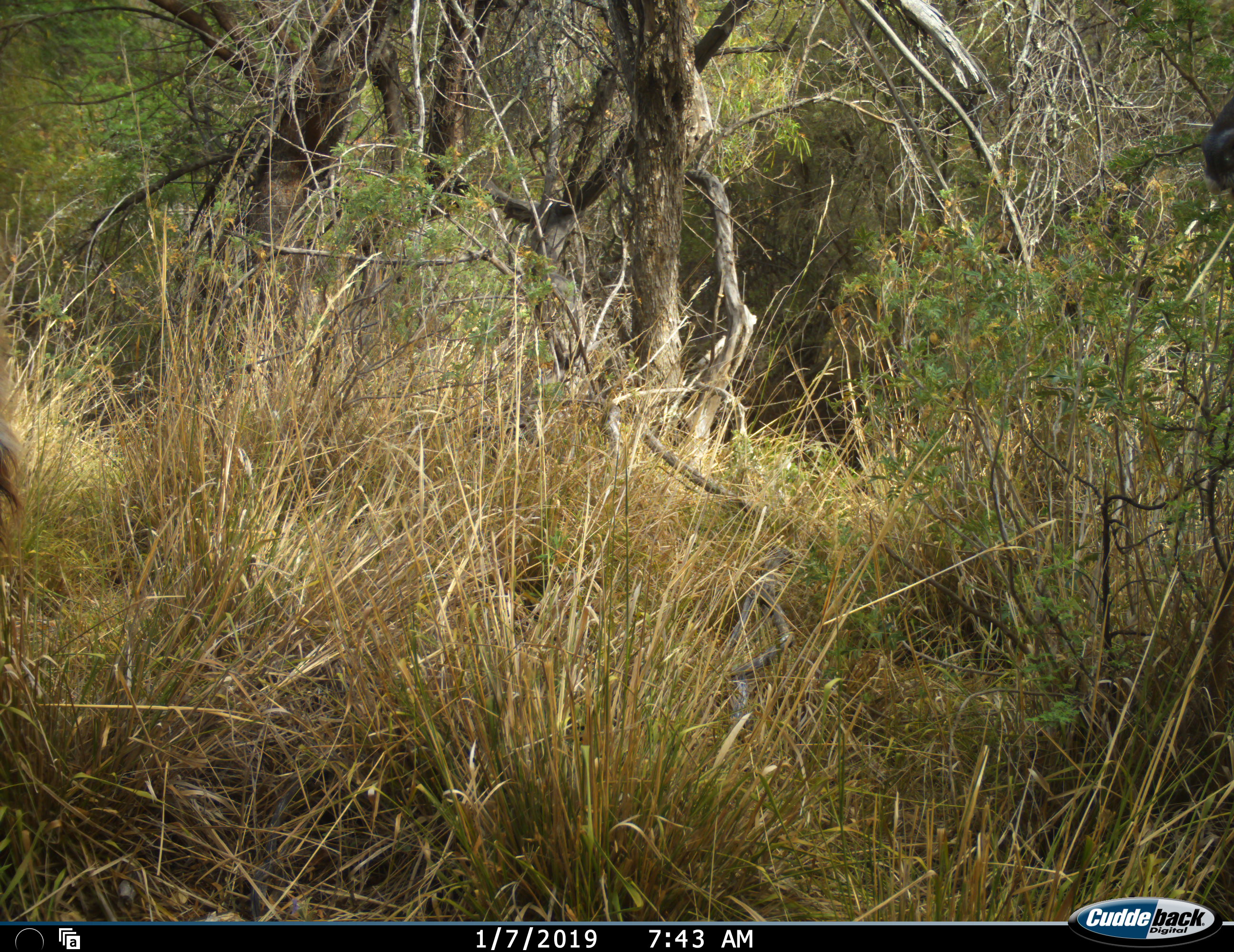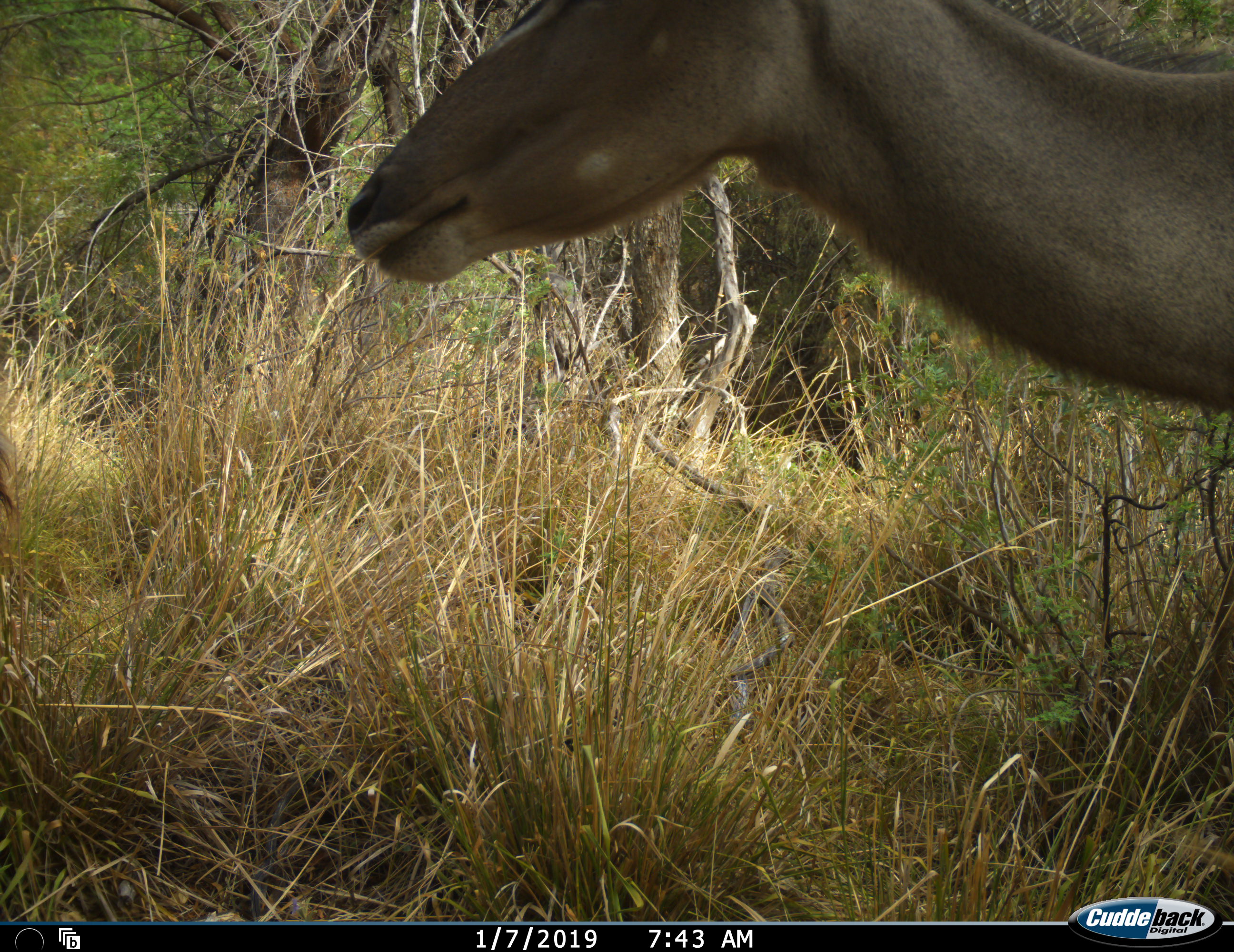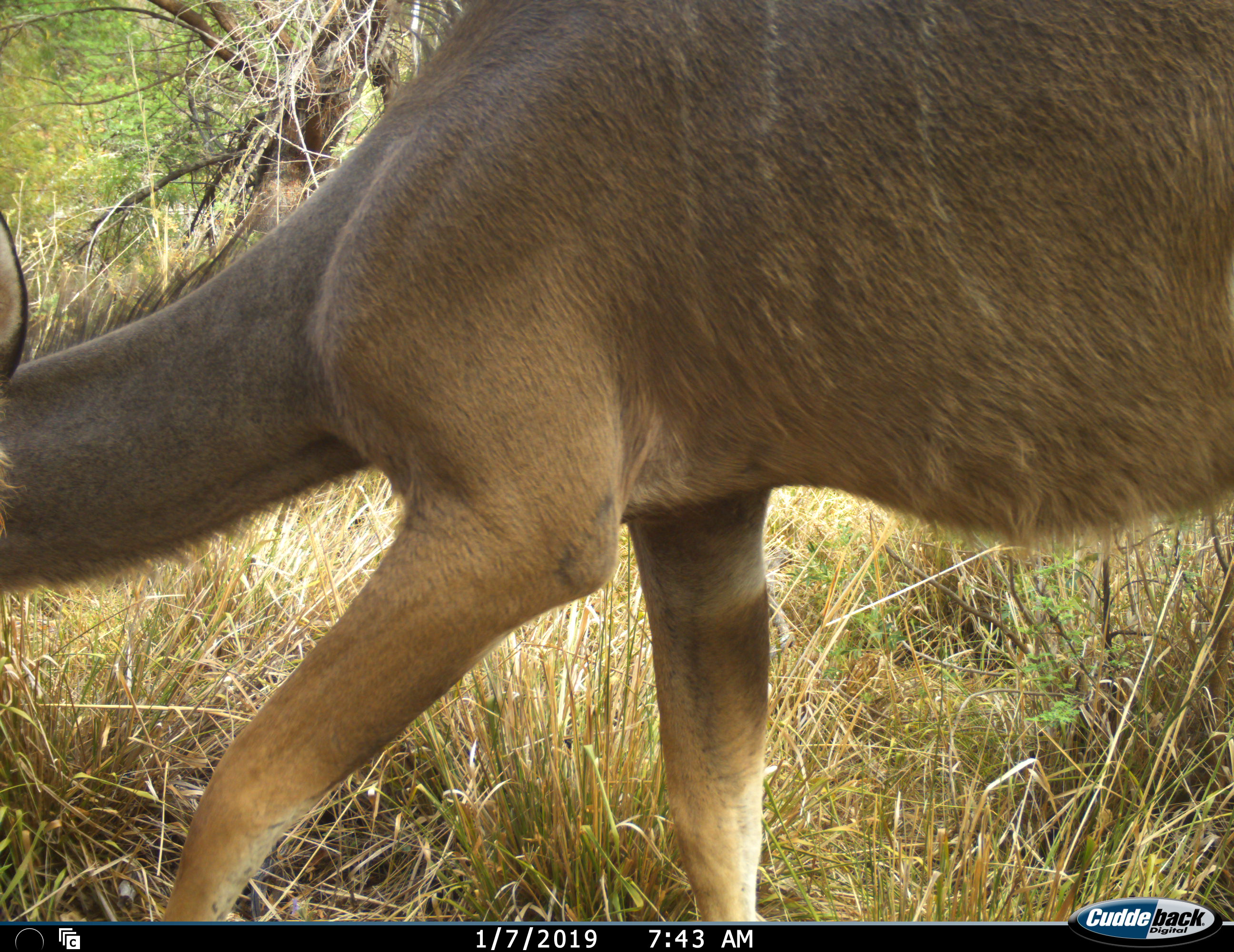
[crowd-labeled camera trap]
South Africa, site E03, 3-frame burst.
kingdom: Animalia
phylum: Chordata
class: Mammalia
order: Artiodactyla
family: Bovidae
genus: Tragelaphus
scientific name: Tragelaphus strepsiceros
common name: greater kudu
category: kudu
Kudu (greater kudu) (Tragelaphus strepsiceros), count 1. Behavior (volunteer vote fractions): standing 0%, resting 0%, moving 83%, interacting 0%. Young present (vote fraction): 0%. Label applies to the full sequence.